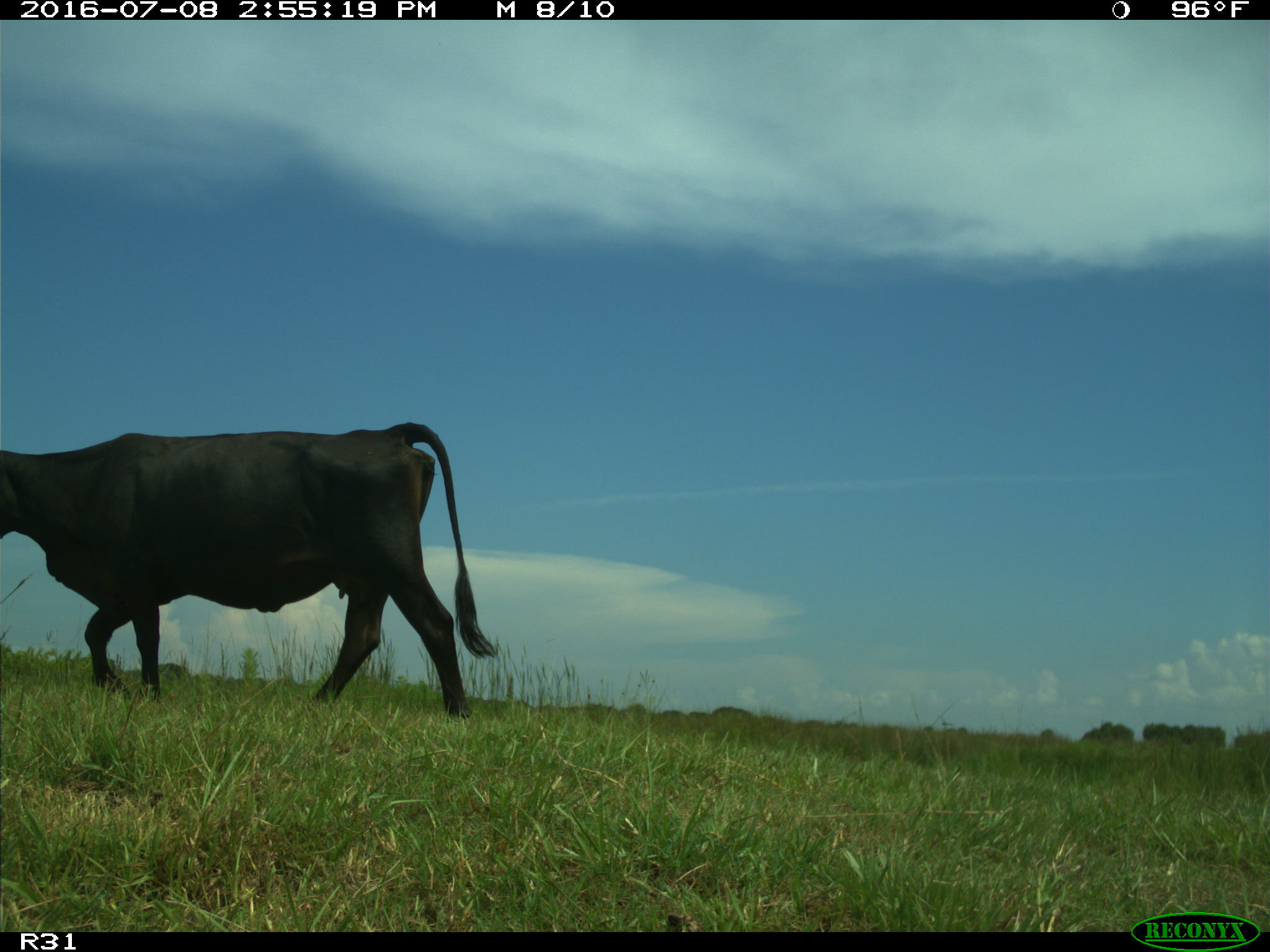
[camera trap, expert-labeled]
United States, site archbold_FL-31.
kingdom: Animalia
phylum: Chordata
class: Mammalia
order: Artiodactyla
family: Bovidae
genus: Bos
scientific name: Bos taurus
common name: domestic cow